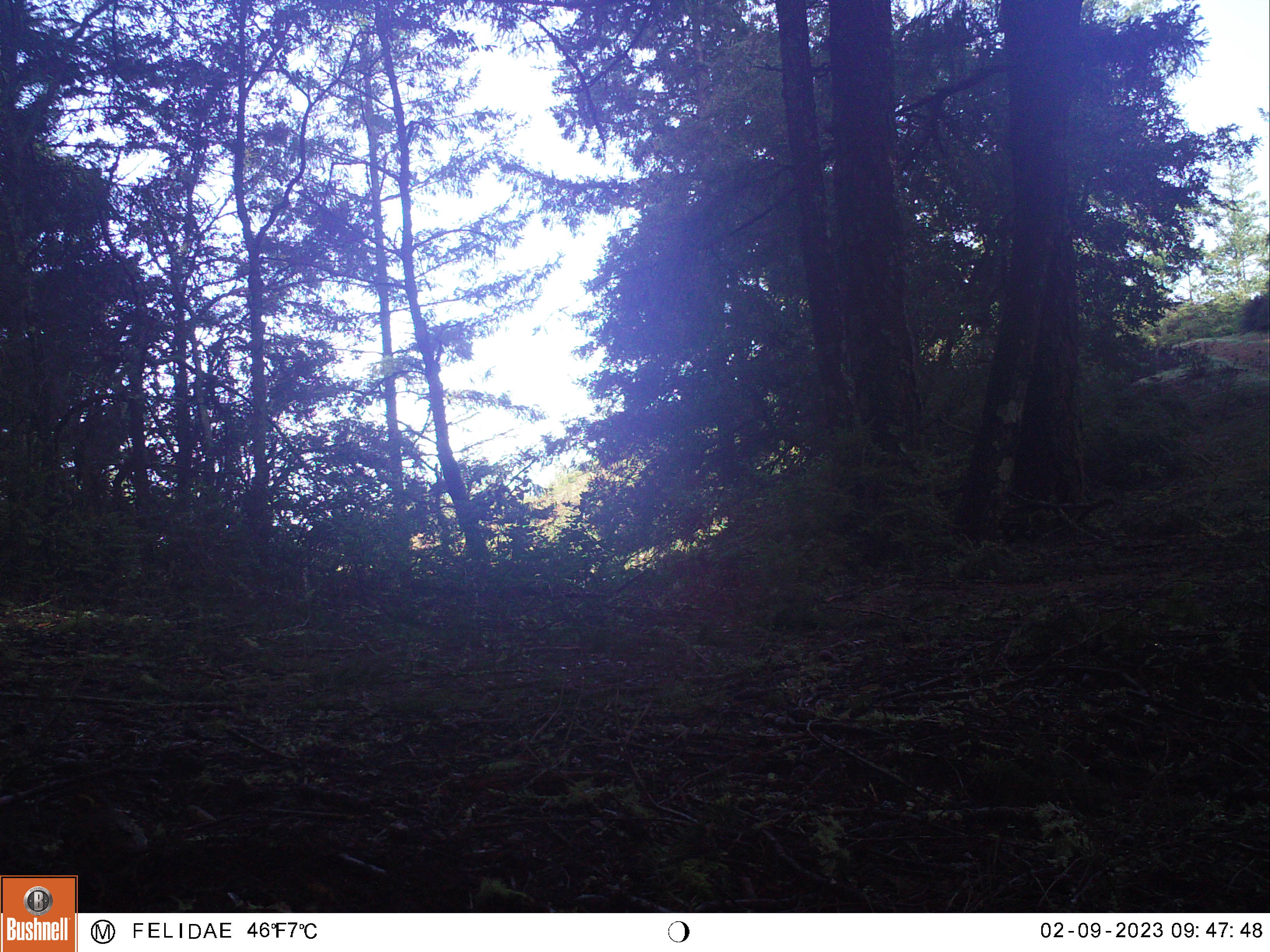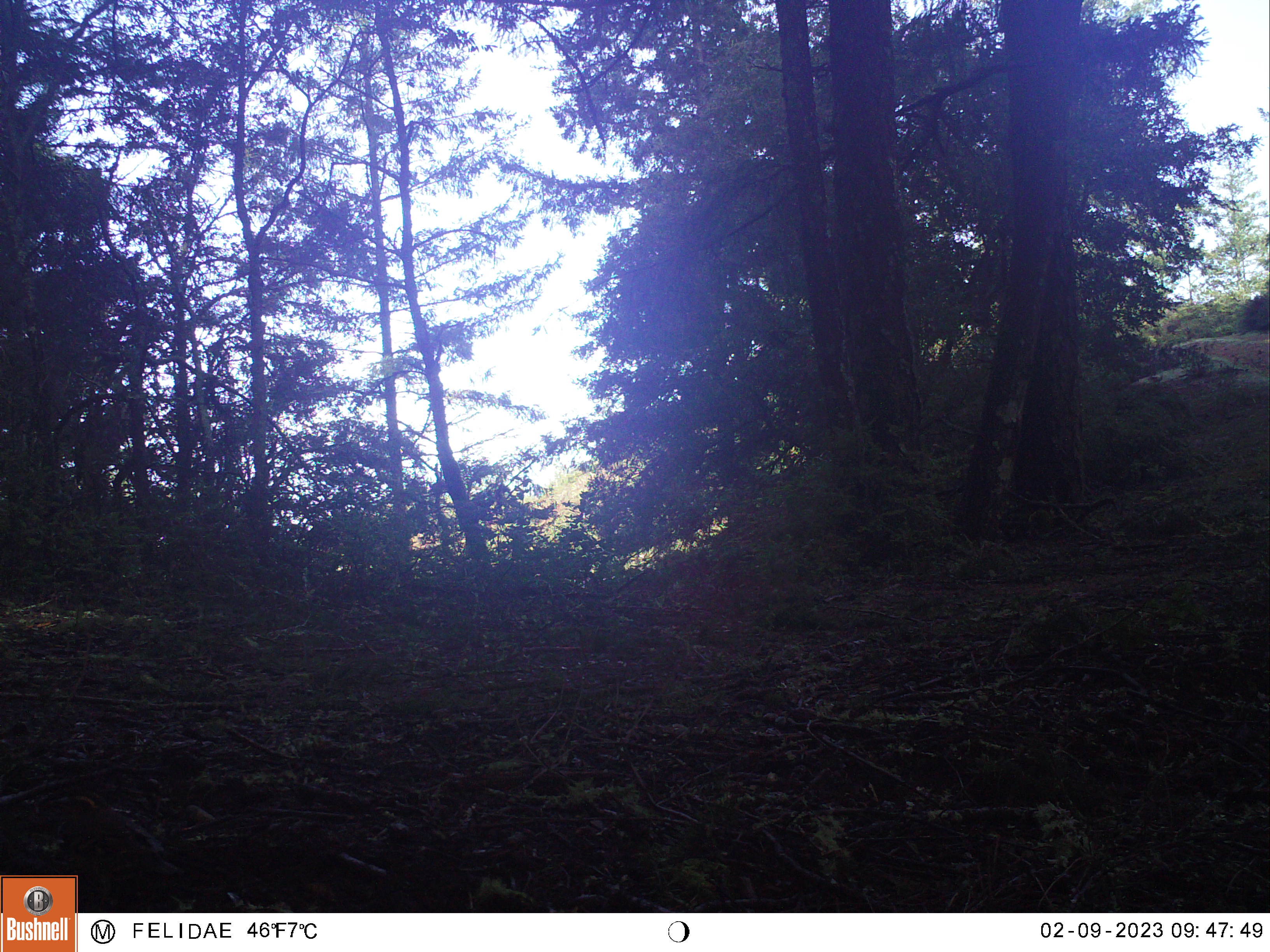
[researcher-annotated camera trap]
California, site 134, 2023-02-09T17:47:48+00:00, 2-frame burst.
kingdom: Animalia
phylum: Chordata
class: Aves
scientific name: Aves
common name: bird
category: unknown bird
Unknown bird (bird) (Aves).